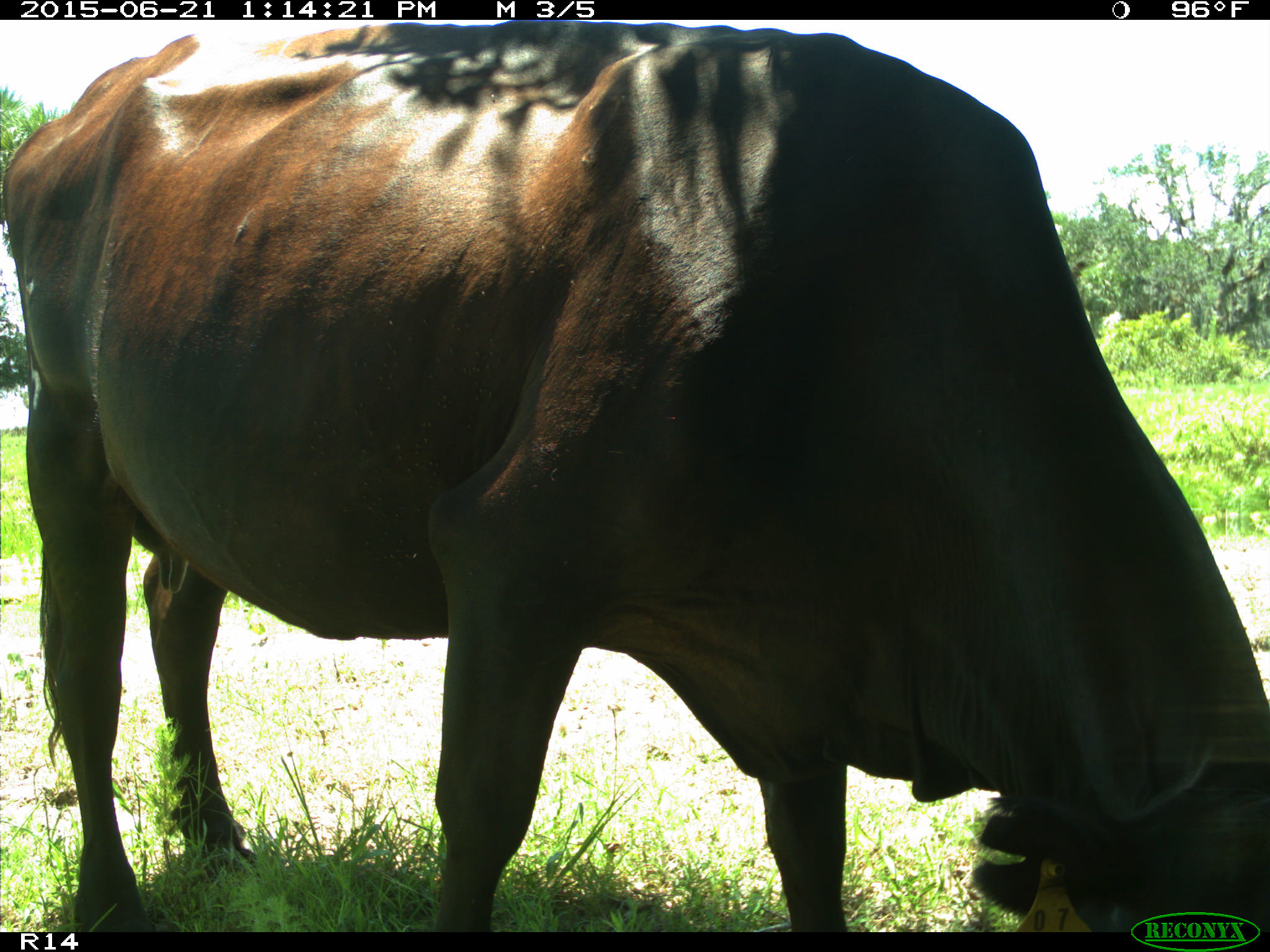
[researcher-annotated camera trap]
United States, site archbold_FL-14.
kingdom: Animalia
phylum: Chordata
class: Mammalia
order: Artiodactyla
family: Bovidae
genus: Bos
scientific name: Bos taurus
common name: domestic cow